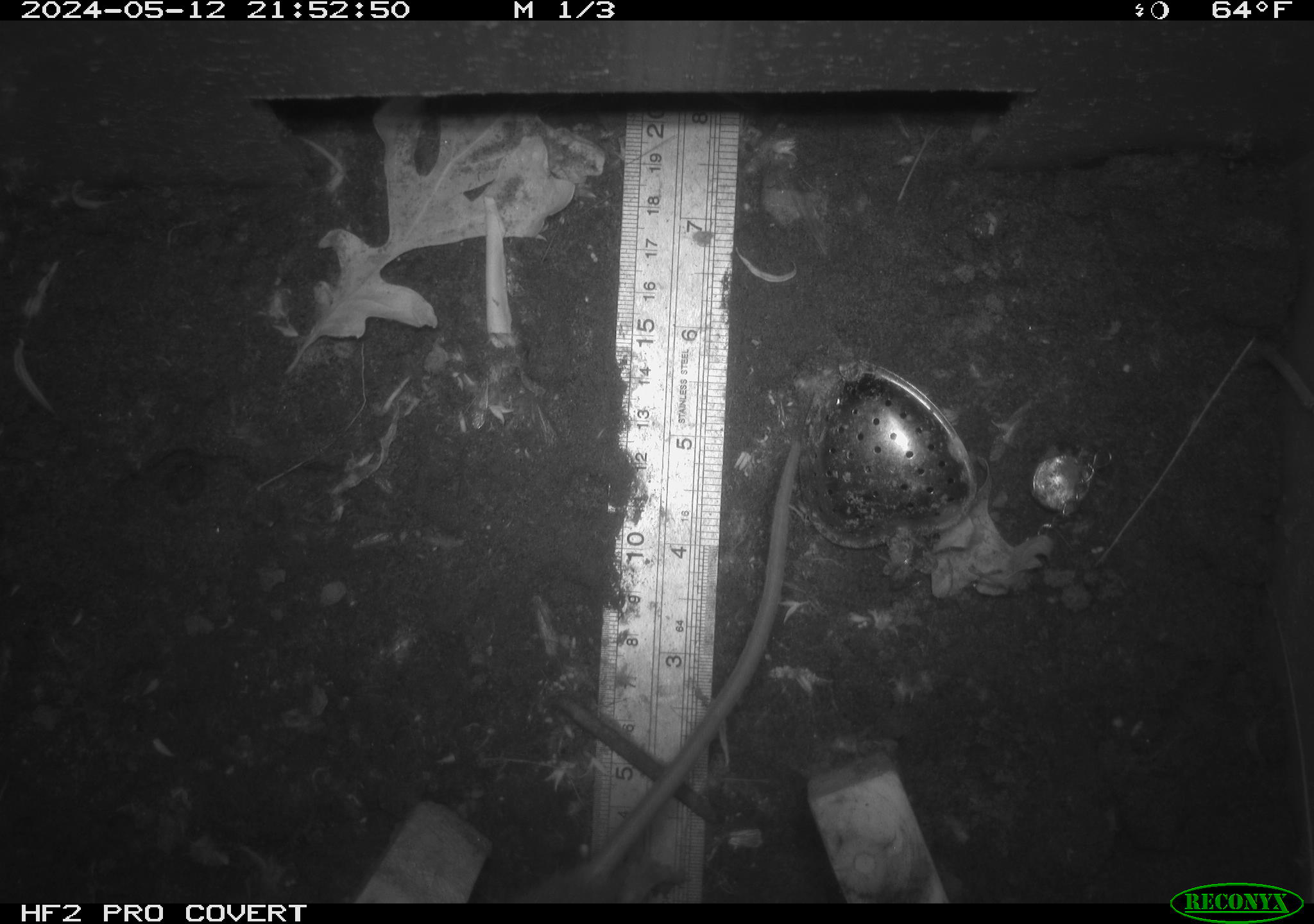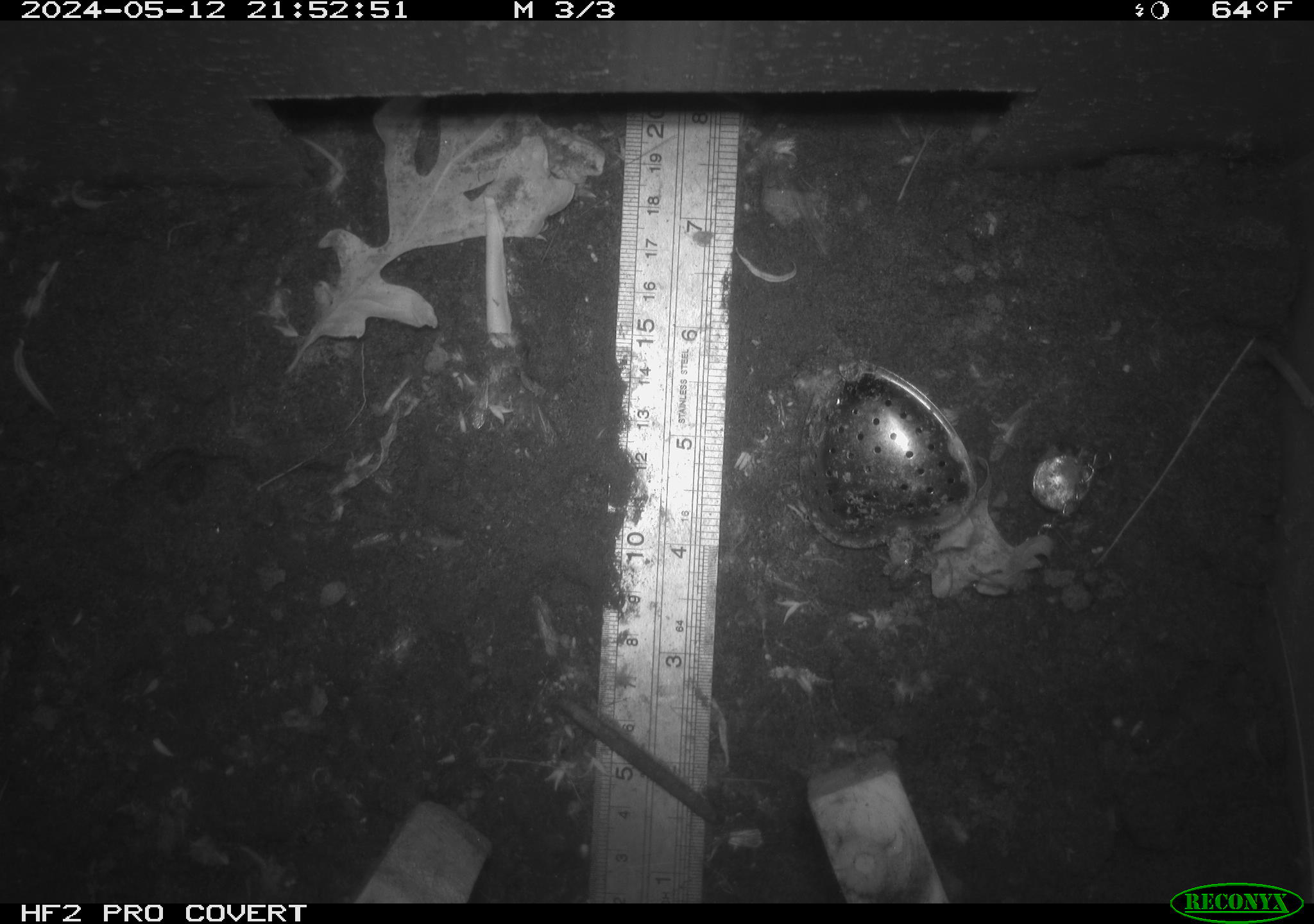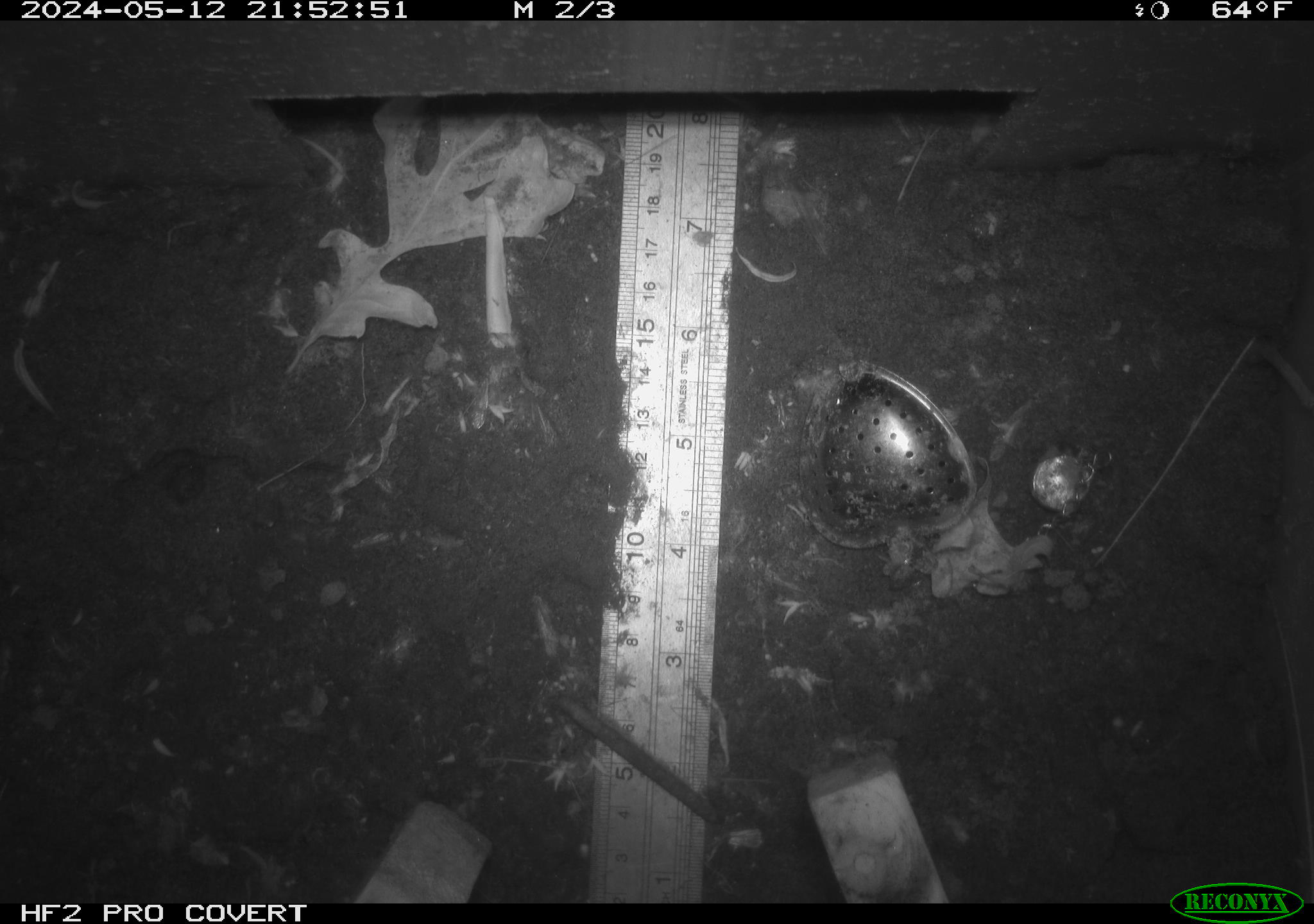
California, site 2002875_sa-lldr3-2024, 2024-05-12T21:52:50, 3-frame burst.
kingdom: Animalia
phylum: Chordata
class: Mammalia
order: Rodentia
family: Muridae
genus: Rattus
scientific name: Rattus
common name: rat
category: rattus species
Rattus species (rat) (Rattus).